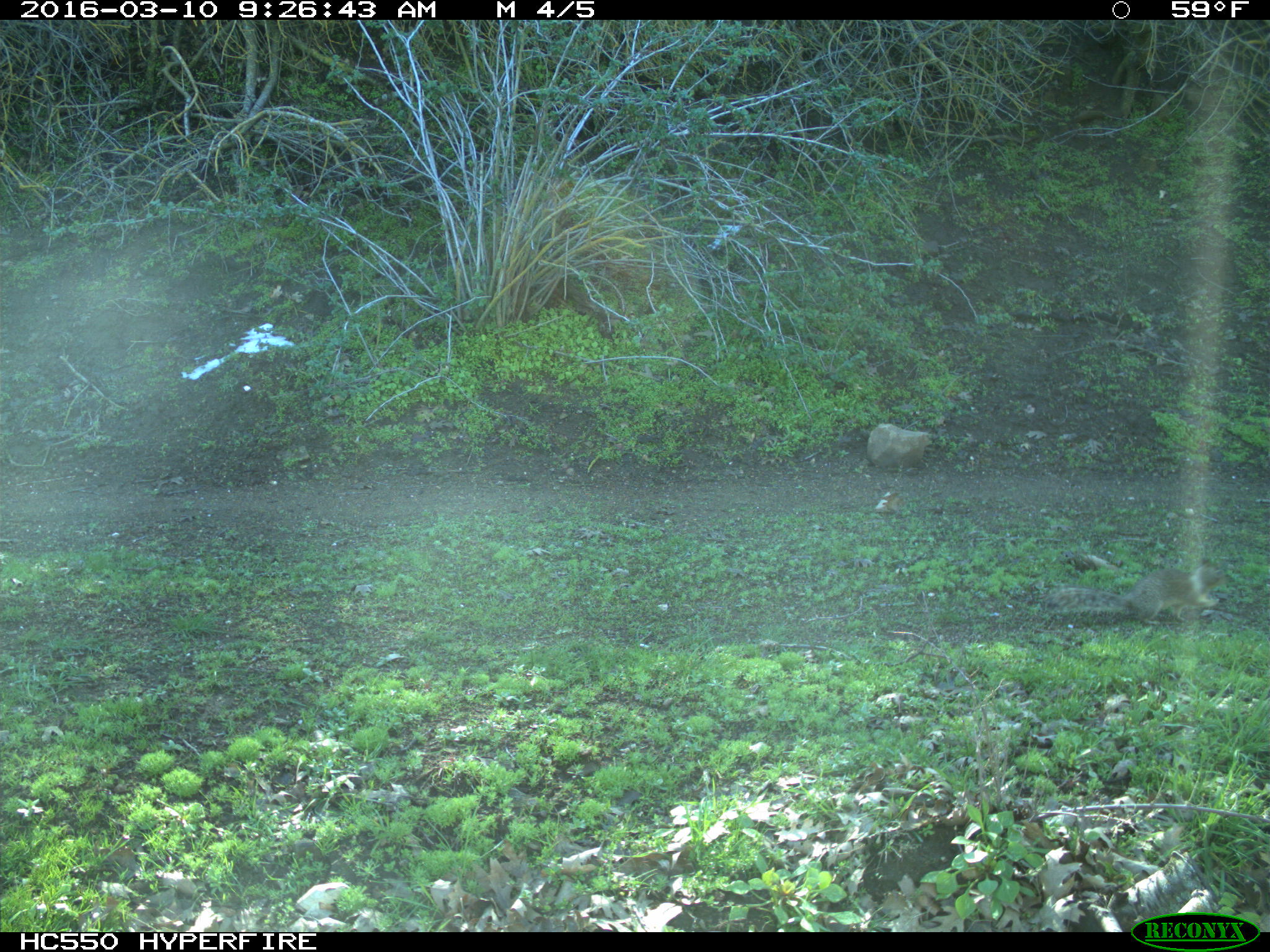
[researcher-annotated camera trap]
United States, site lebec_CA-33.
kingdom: Animalia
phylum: Chordata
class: Mammalia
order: Rodentia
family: Sciuridae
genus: Otospermophilus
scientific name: Otospermophilus beecheyi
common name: california ground squirrel